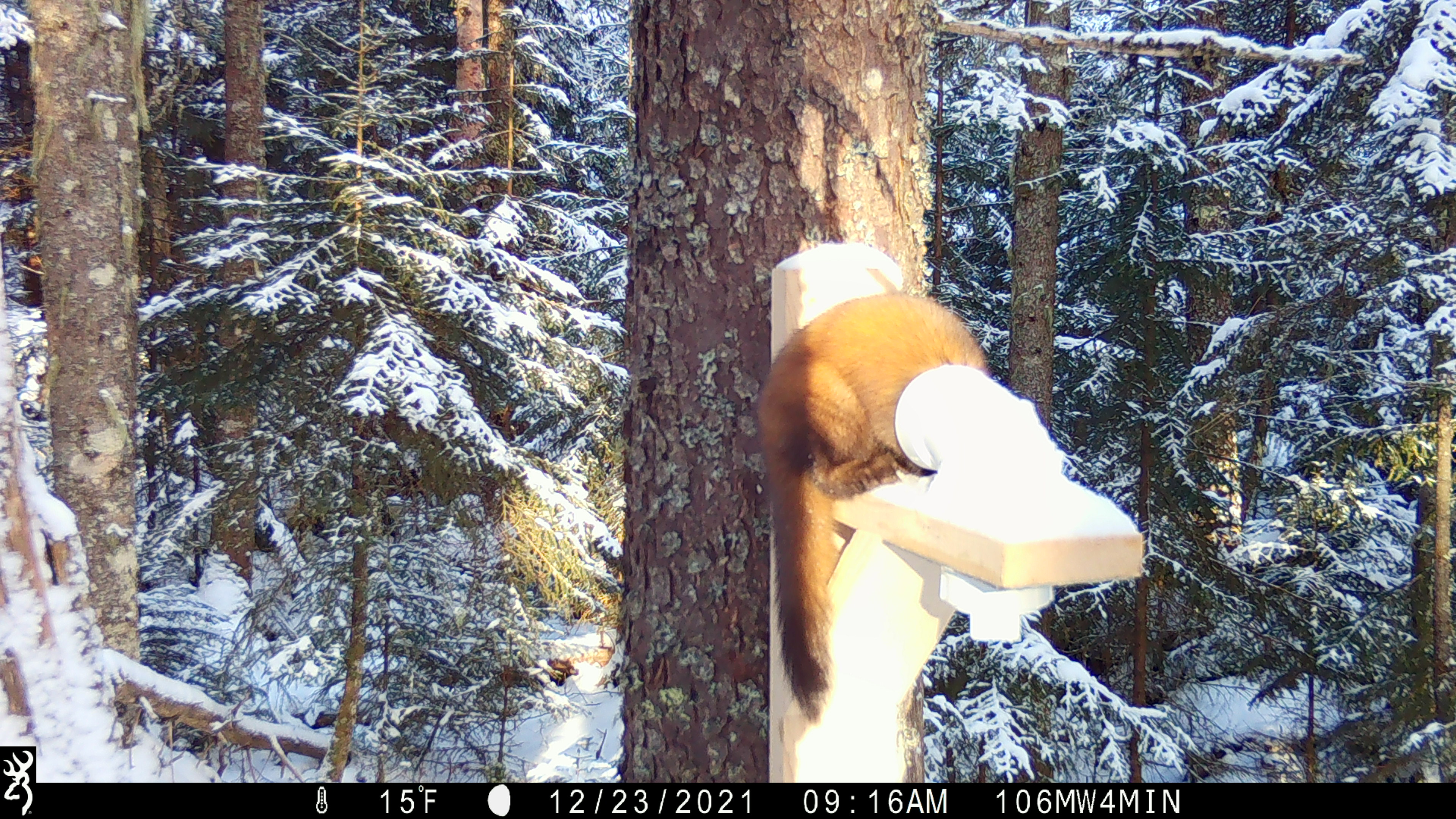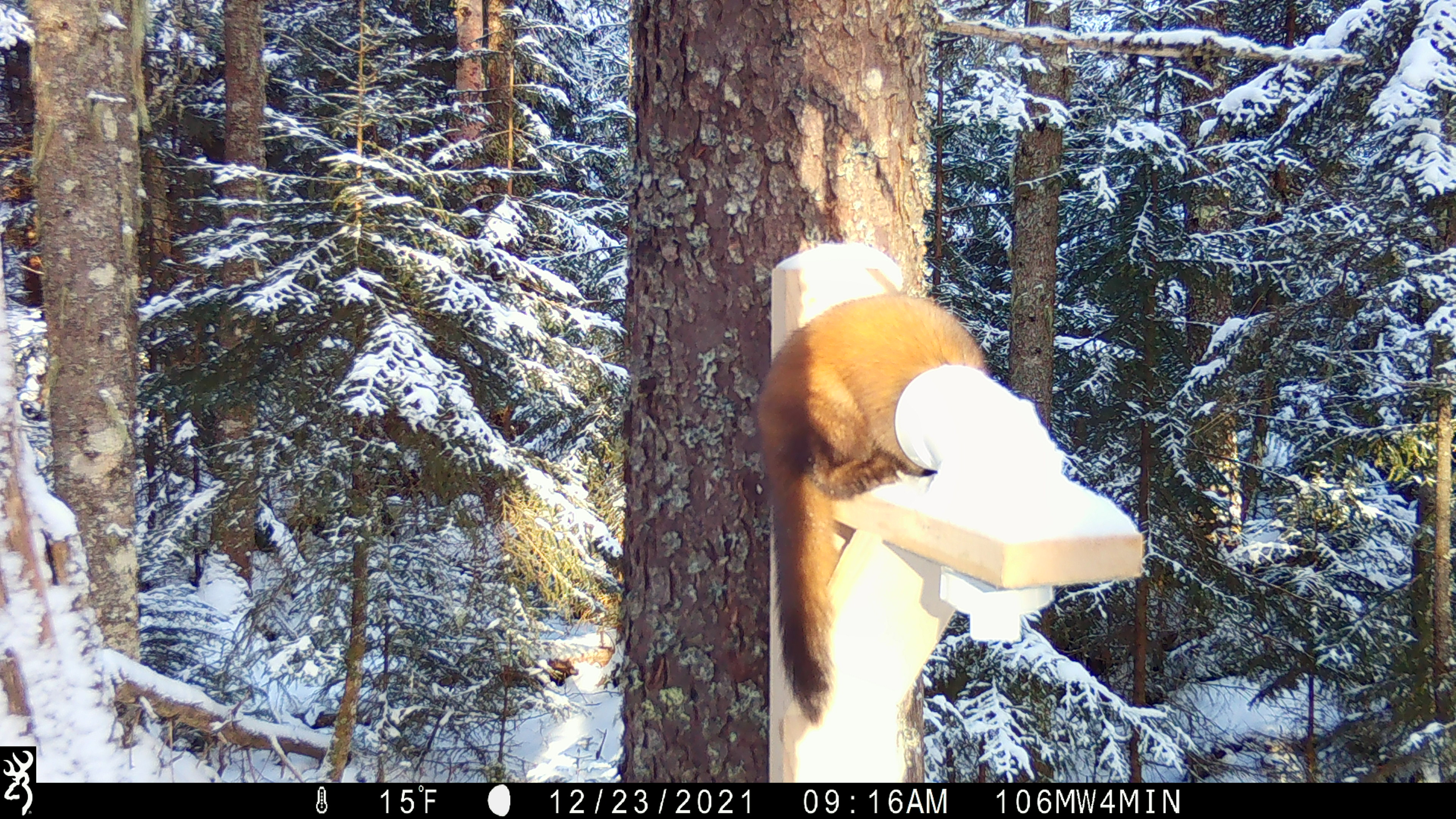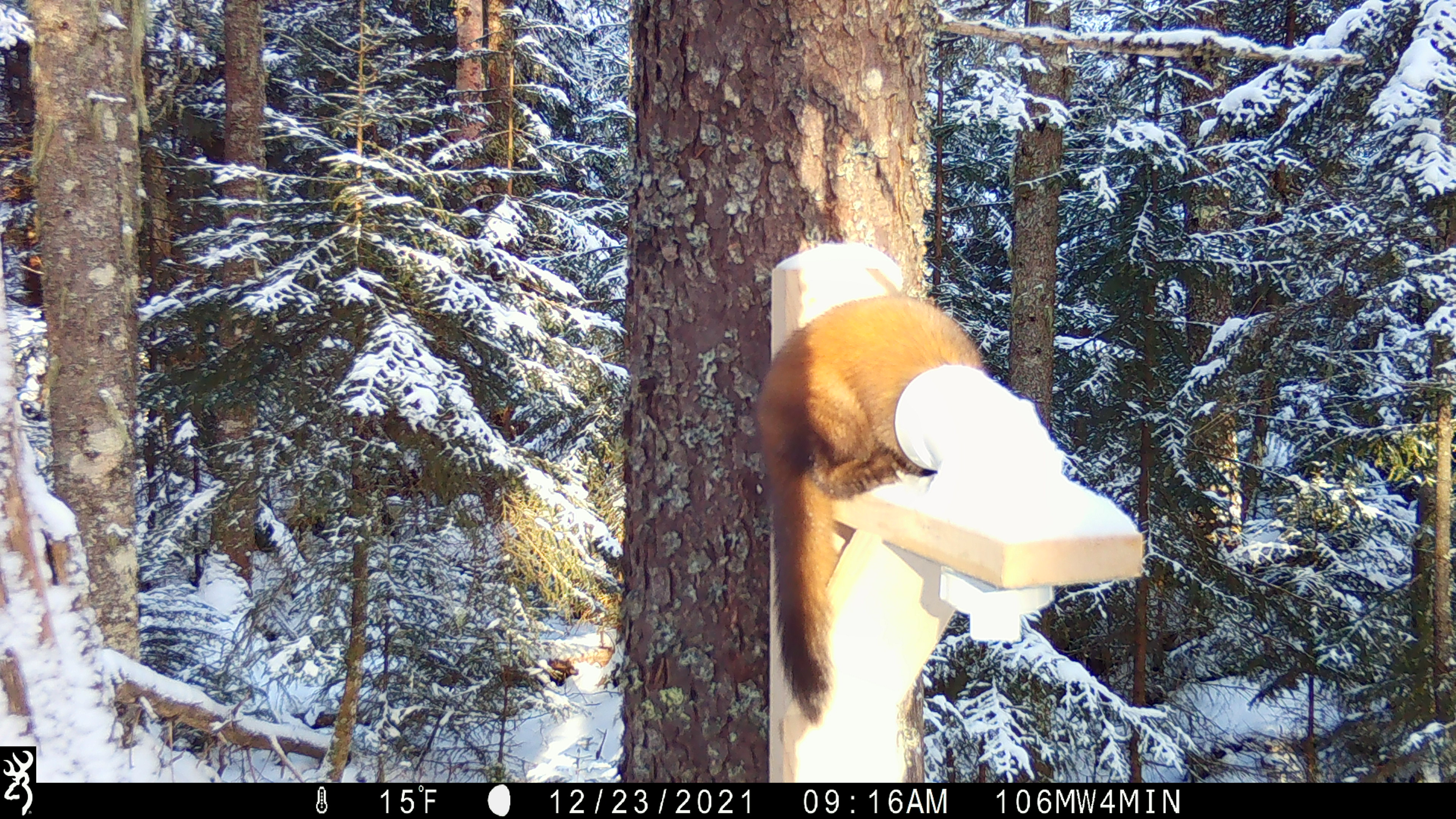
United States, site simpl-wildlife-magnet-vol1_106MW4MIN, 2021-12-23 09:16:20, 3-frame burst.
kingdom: Animalia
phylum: Chordata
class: Mammalia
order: Carnivora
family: Mustelidae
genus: Martes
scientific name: Martes americana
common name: american marten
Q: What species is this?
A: American marten (Martes americana).